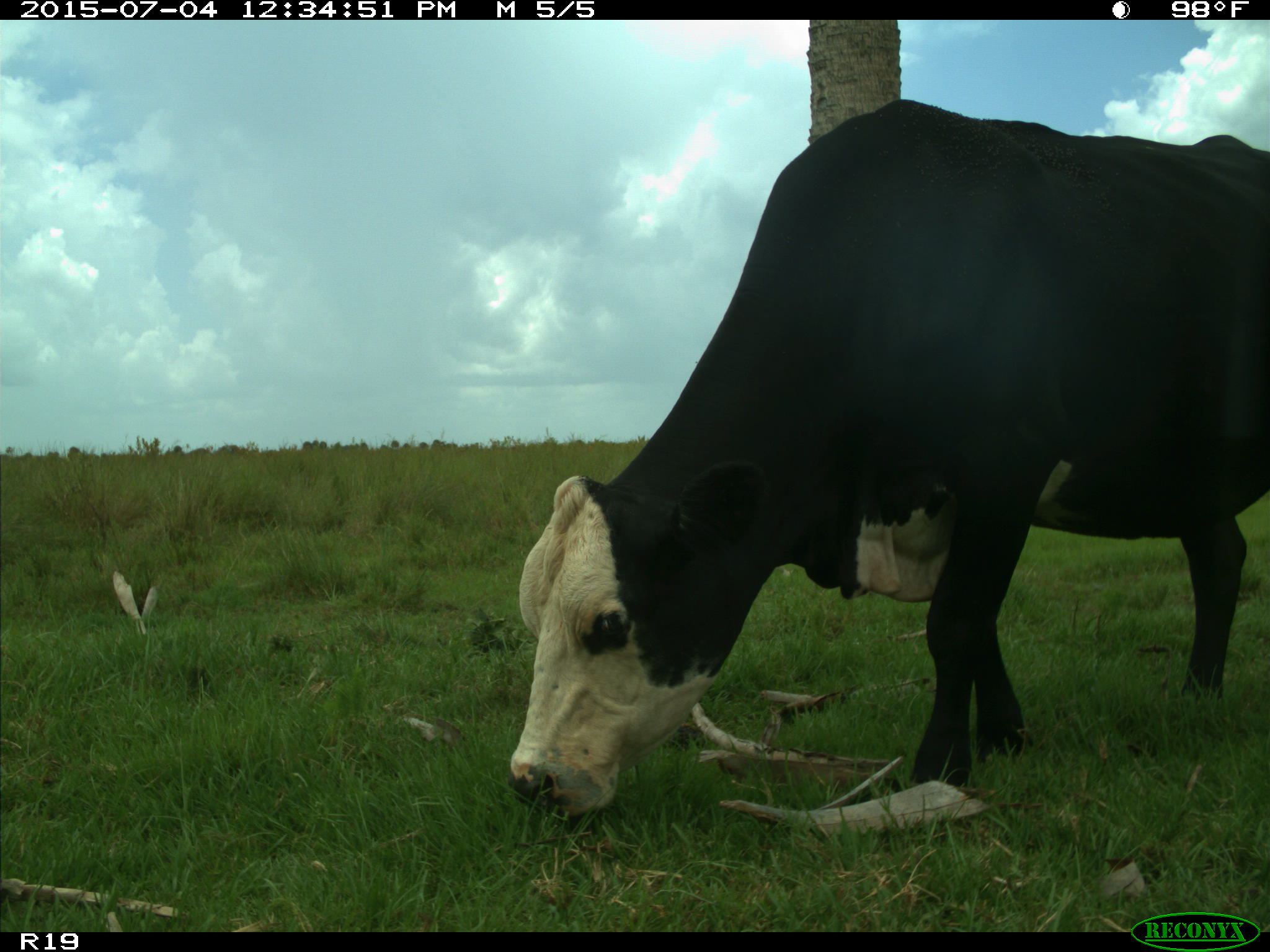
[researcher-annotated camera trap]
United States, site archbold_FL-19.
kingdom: Animalia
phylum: Chordata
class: Mammalia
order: Artiodactyla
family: Bovidae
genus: Bos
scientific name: Bos taurus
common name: domestic cow